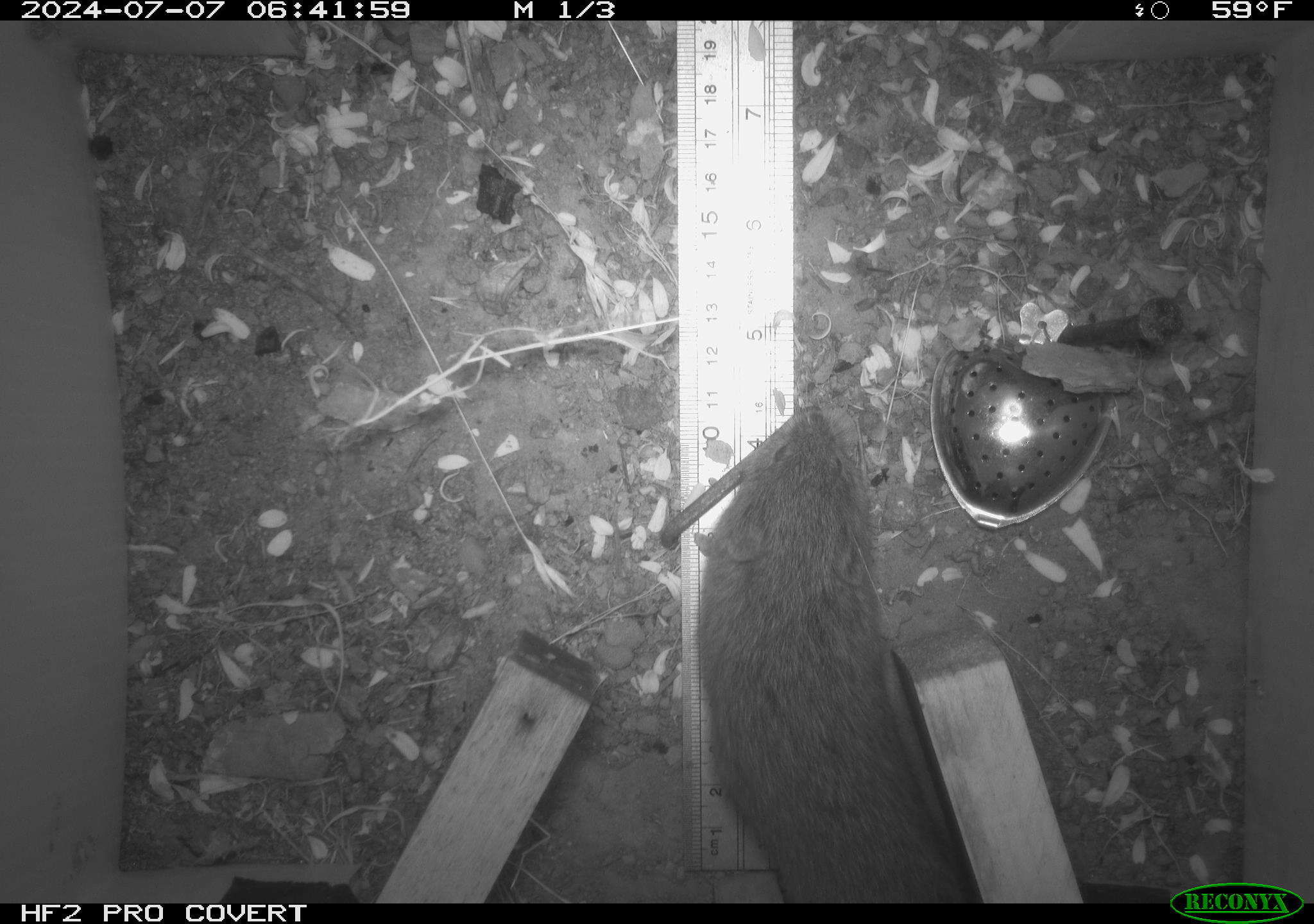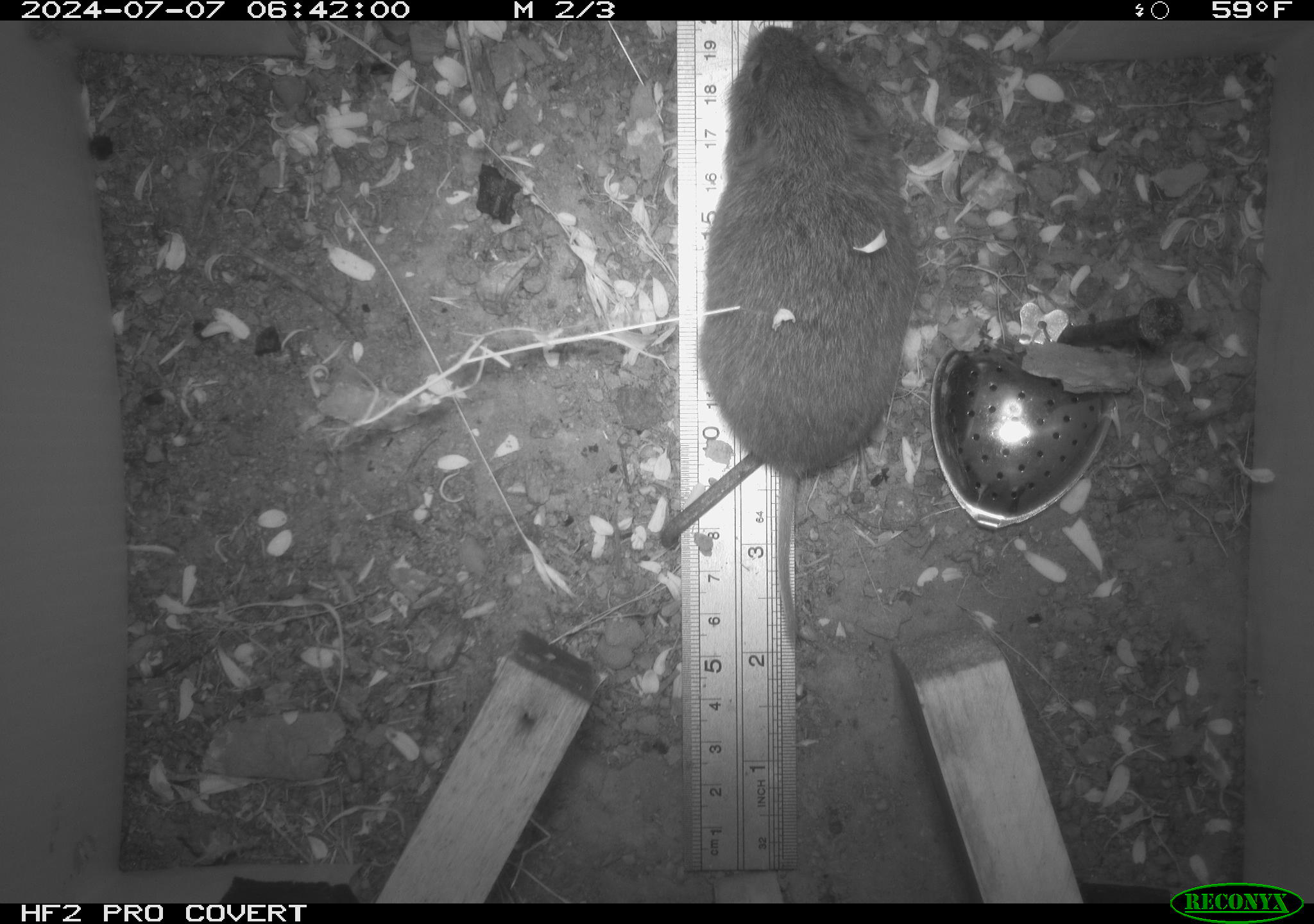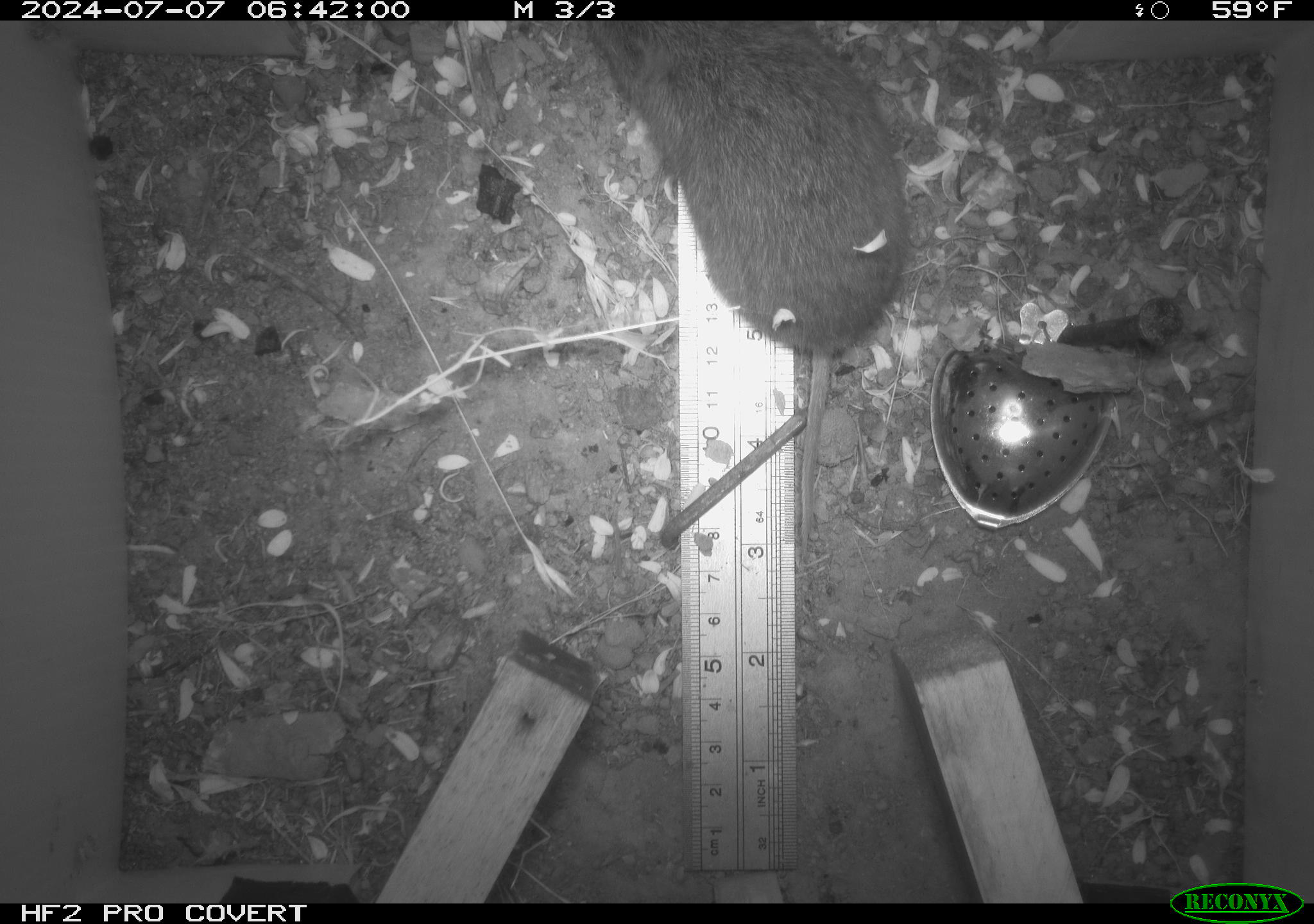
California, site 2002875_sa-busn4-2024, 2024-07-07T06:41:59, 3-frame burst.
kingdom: Animalia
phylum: Chordata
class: Mammalia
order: Rodentia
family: Cricetidae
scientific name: Arvicolinae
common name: voles, lemmings, and muskrats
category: arvicolinae subfamily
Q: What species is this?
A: Arvicolinae subfamily (voles, lemmings, and muskrats) (Arvicolinae).